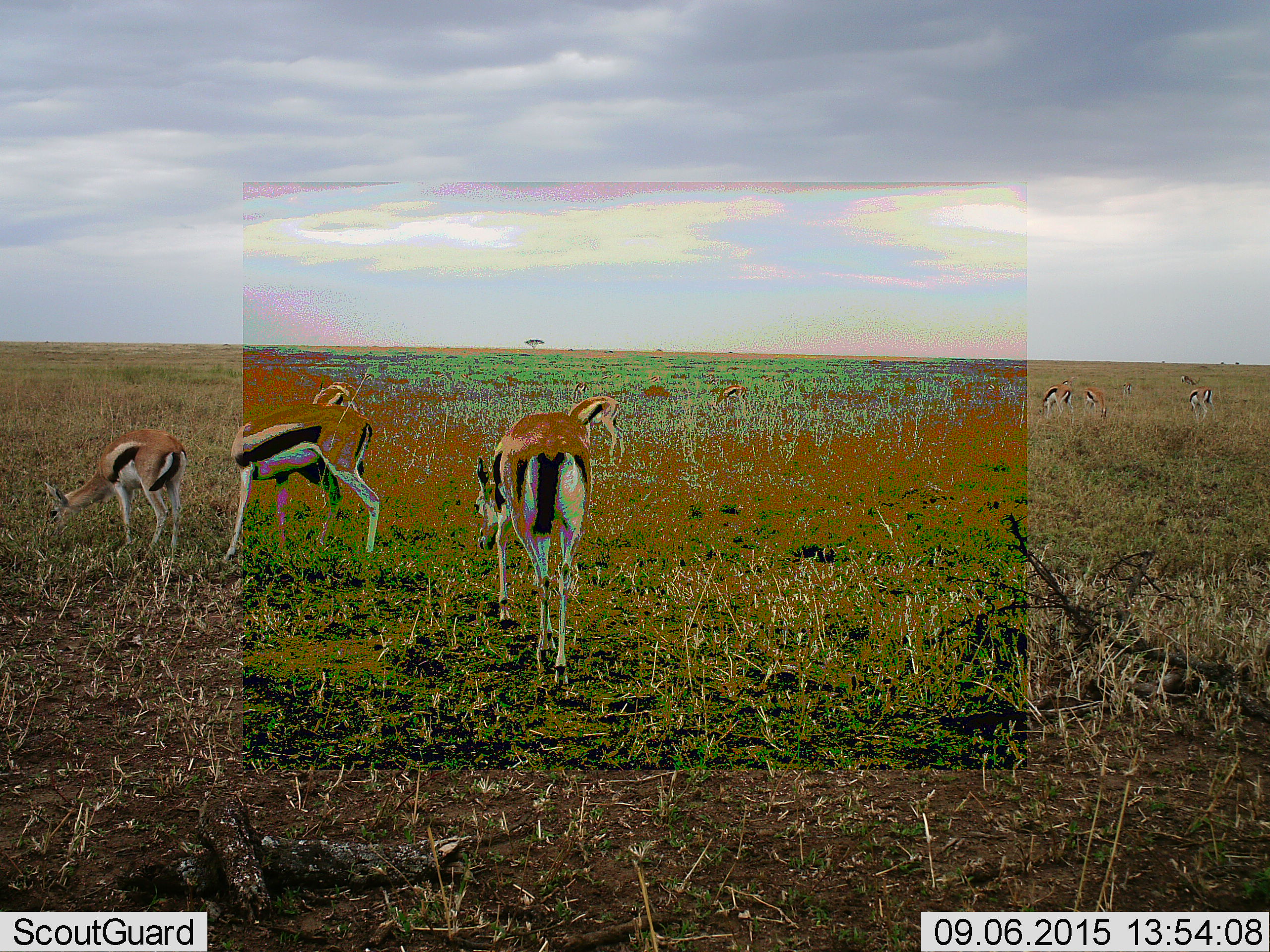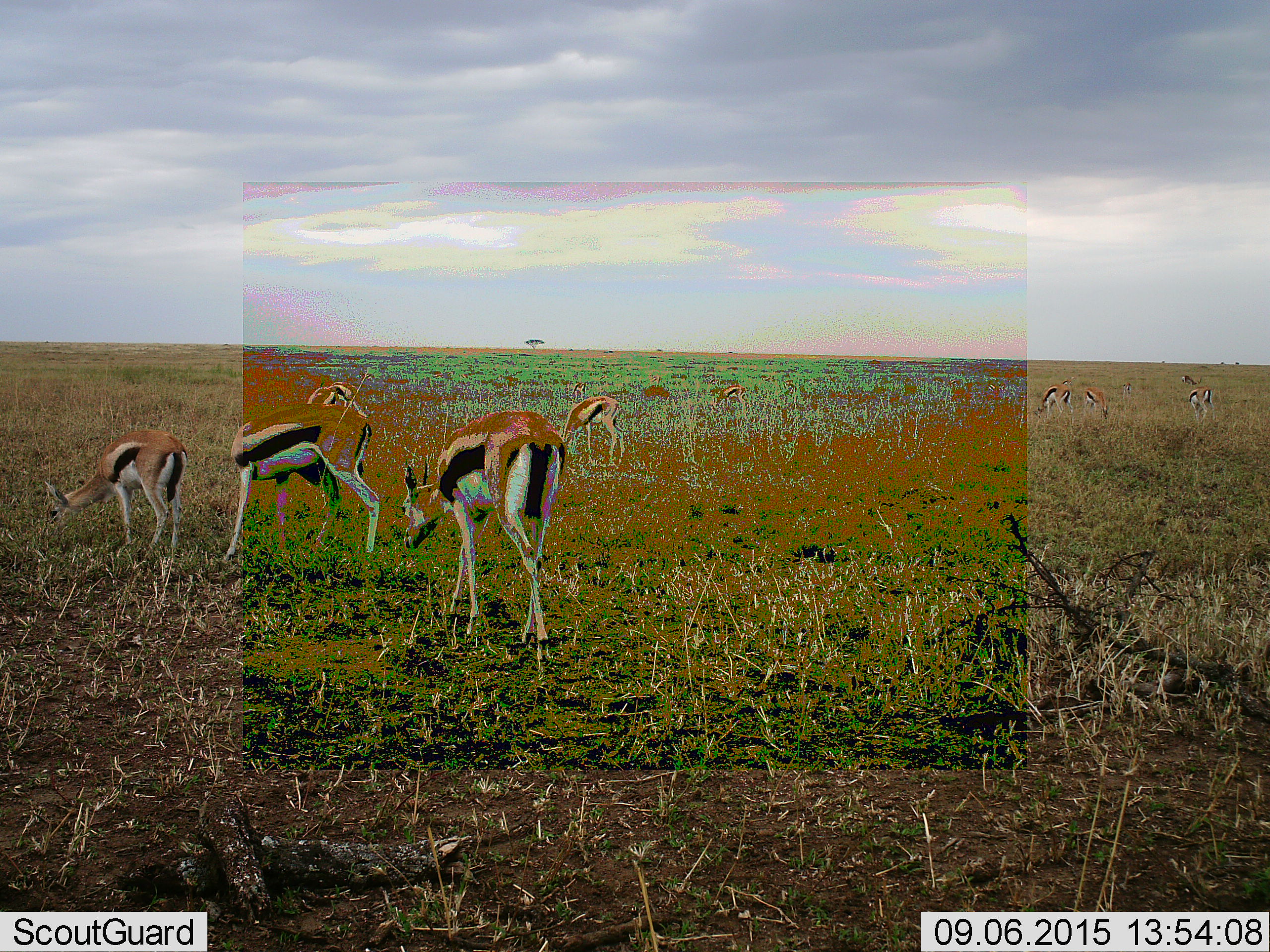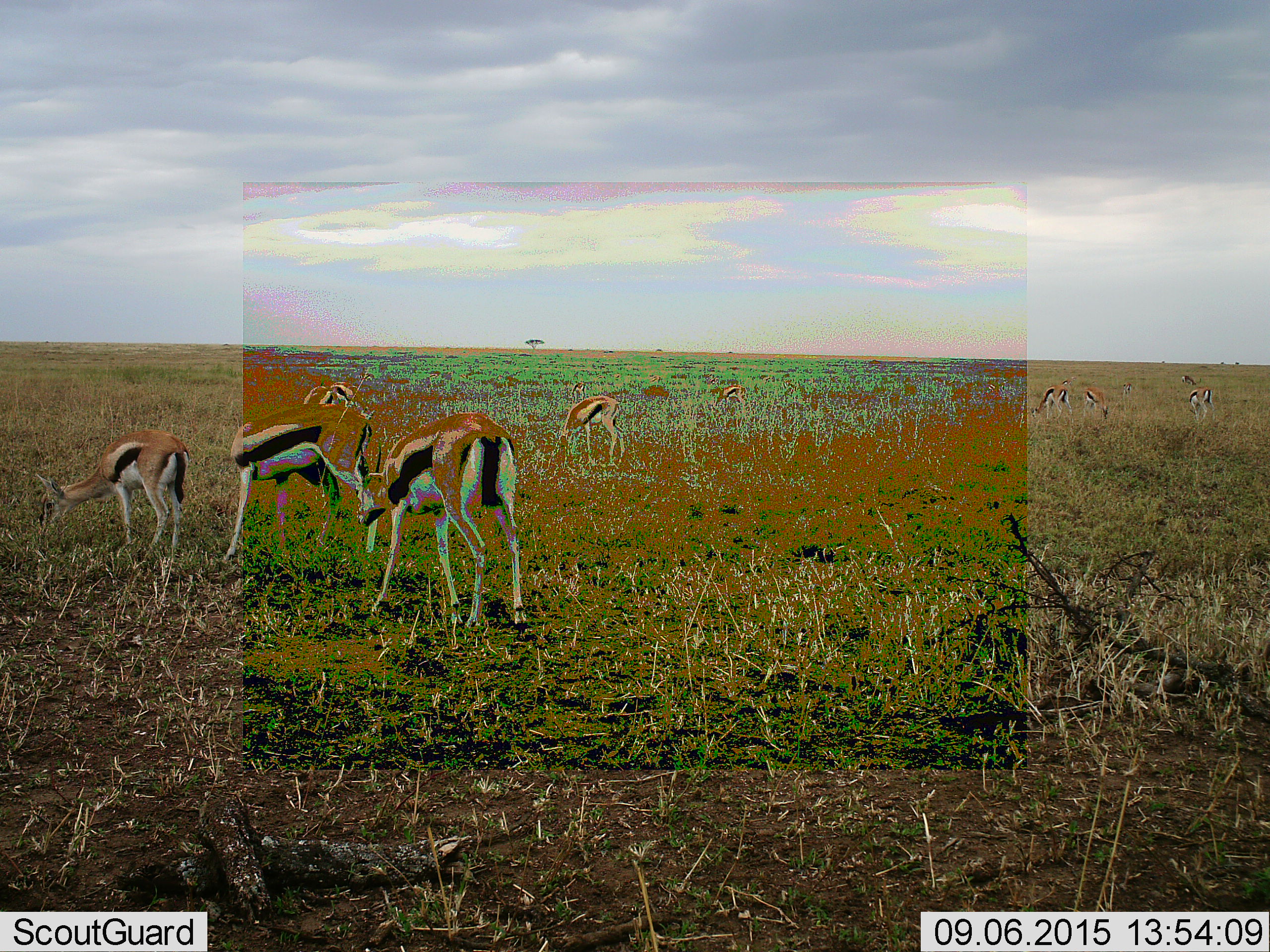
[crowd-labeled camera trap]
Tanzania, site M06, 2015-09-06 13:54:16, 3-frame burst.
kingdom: Animalia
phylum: Chordata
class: Mammalia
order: Artiodactyla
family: Bovidae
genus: Eudorcas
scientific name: Eudorcas thomsonii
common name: thomson's gazelle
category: gazellethomsons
Gazellethomsons (thomson's gazelle) (Eudorcas thomsonii), count 11-50. Behavior (volunteer vote fractions): standing 60%, resting 0%, moving 80%, interacting 0%. Young present (vote fraction): 10%. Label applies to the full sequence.